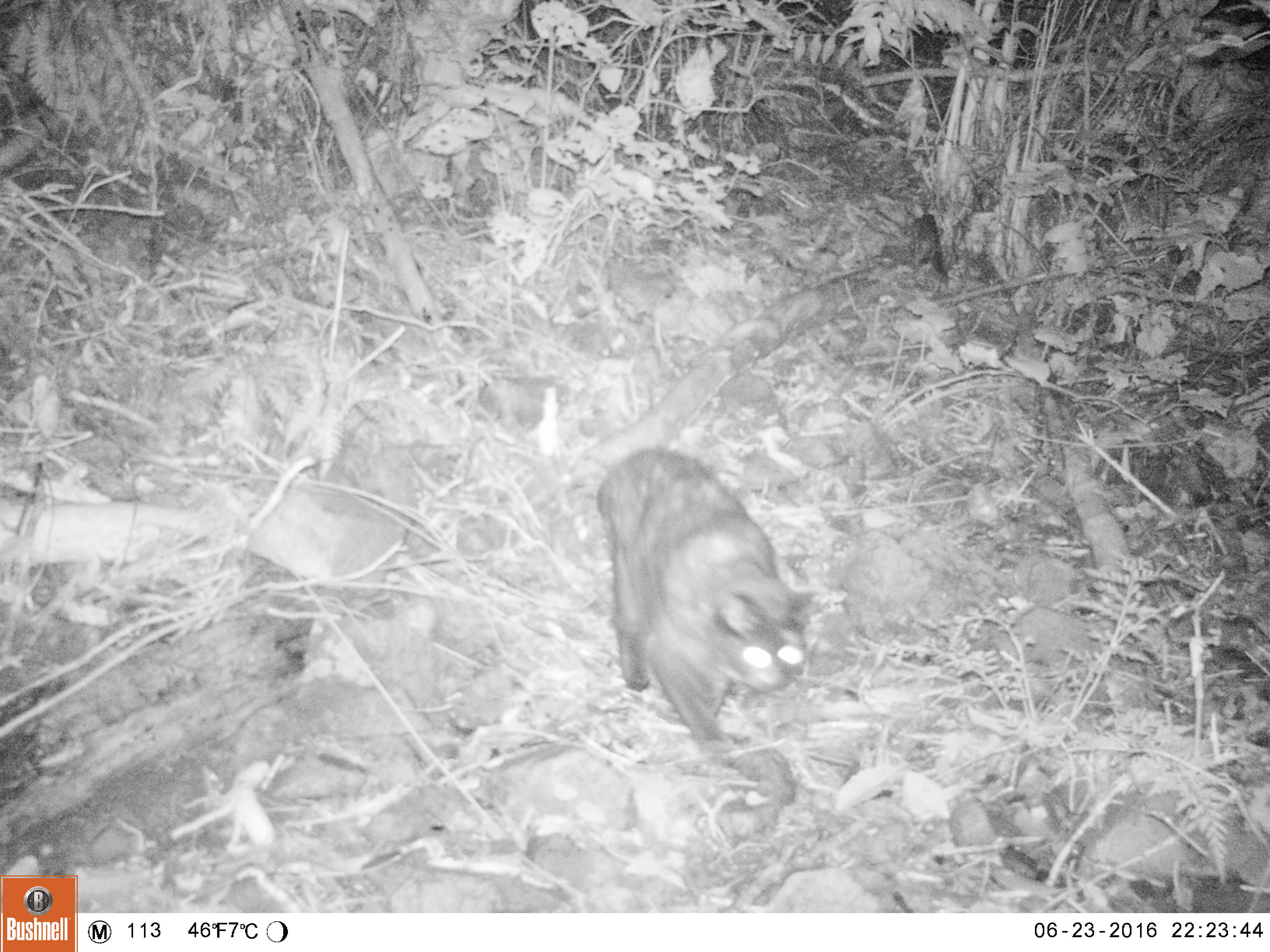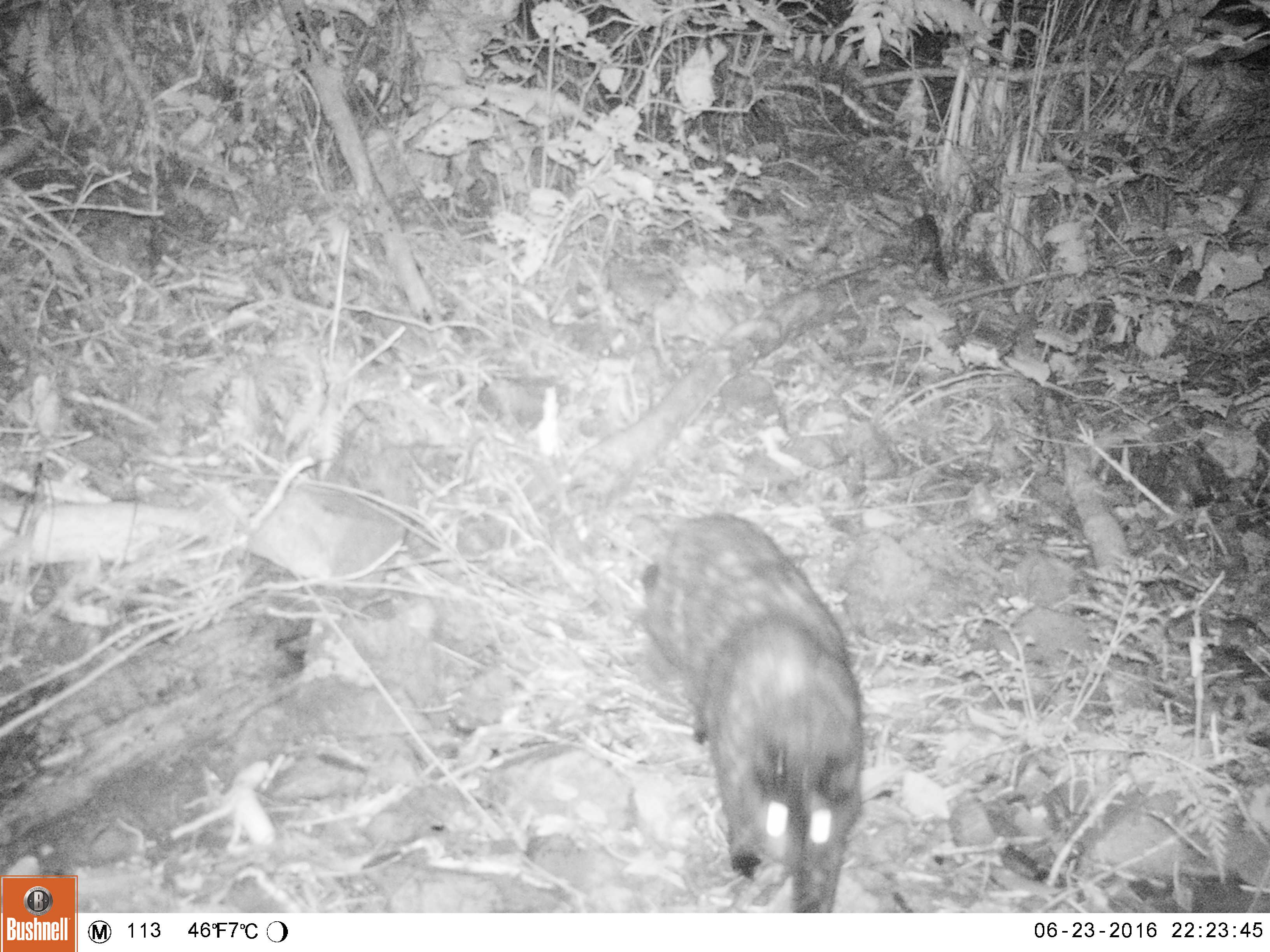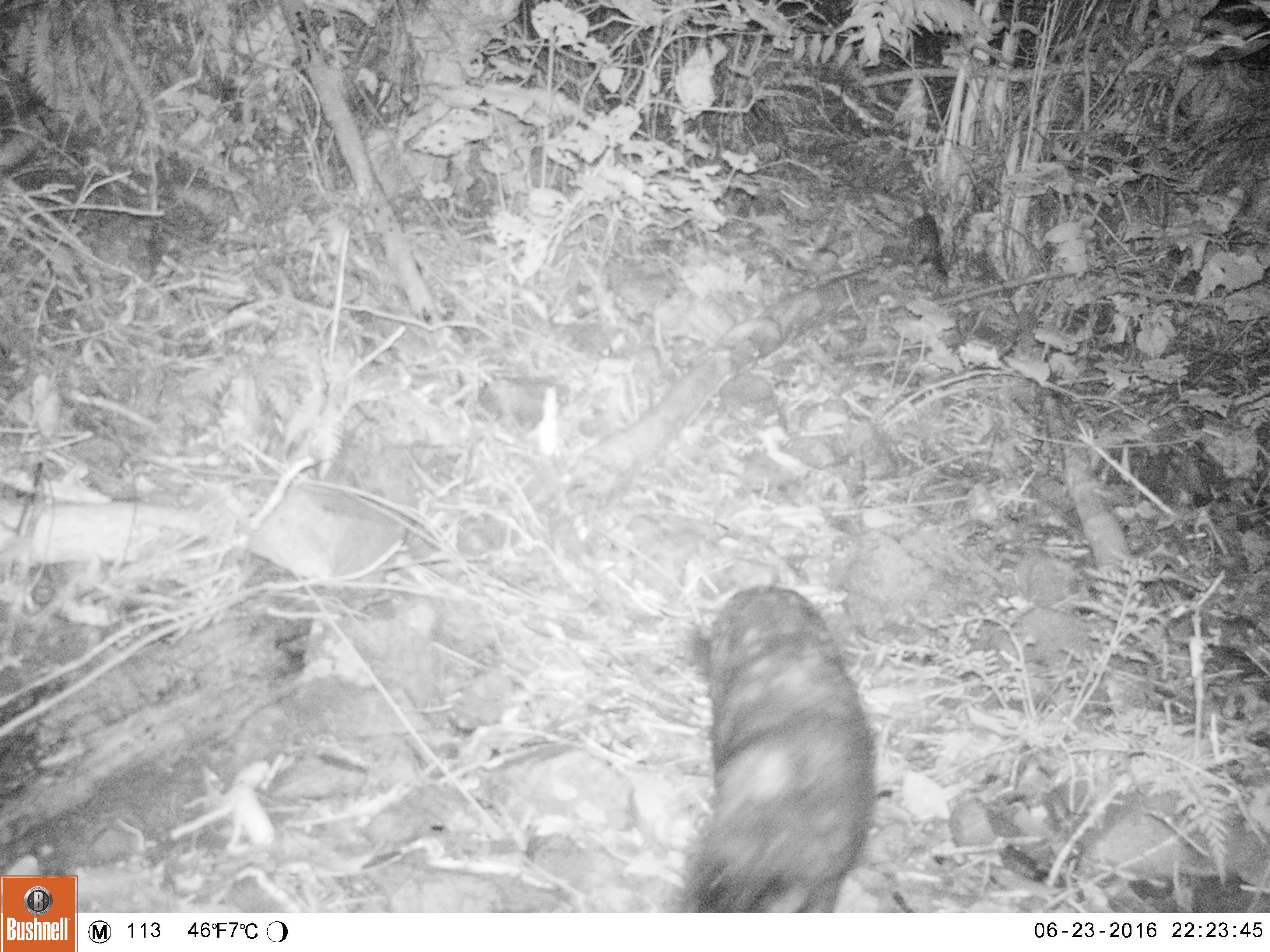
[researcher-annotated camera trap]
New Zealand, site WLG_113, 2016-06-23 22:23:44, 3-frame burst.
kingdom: Animalia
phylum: Chordata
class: Mammalia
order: Carnivora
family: Felidae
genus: Felis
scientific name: Felis catus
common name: domestic cat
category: cat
Cat (domestic cat) (Felis catus).